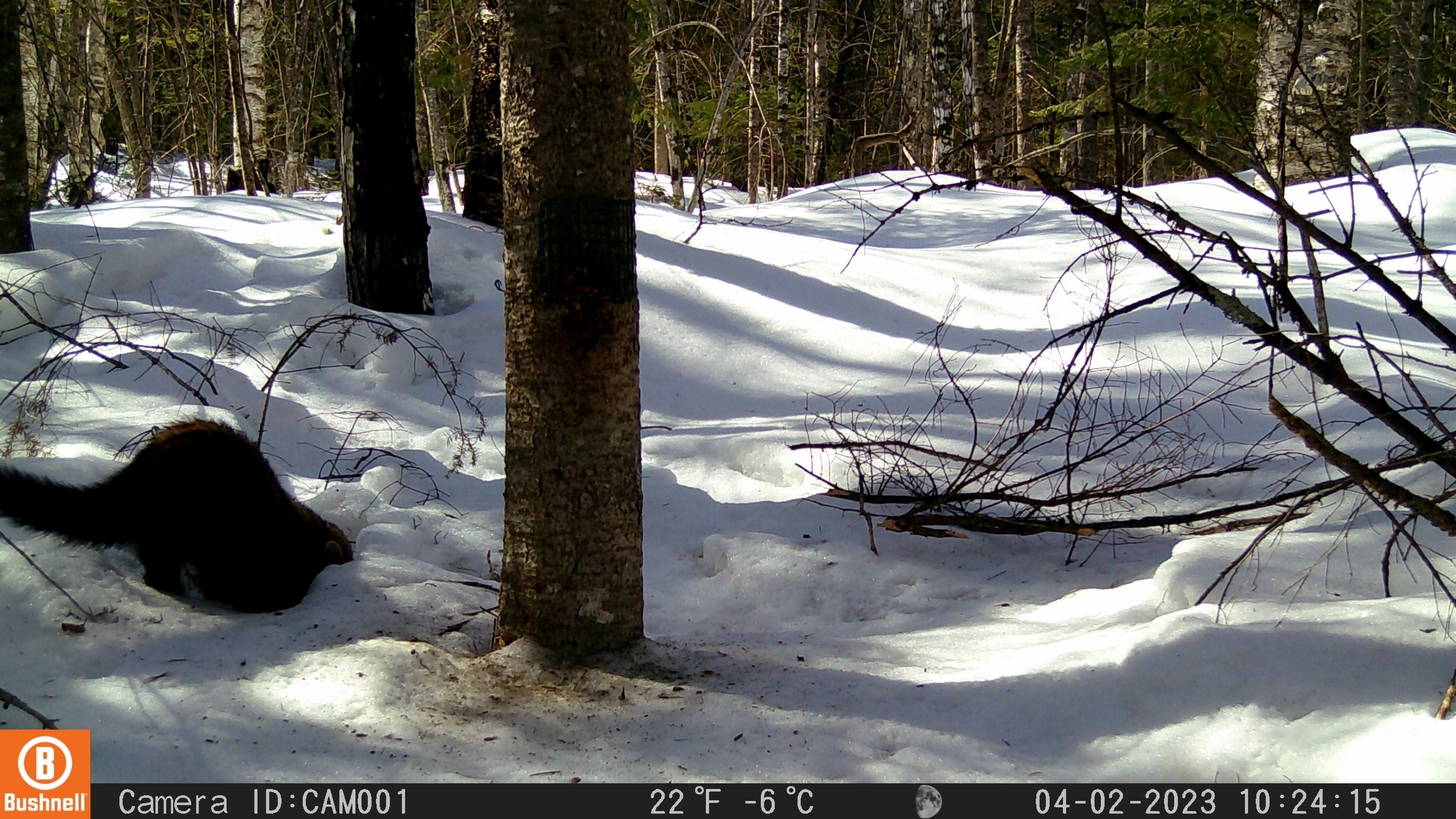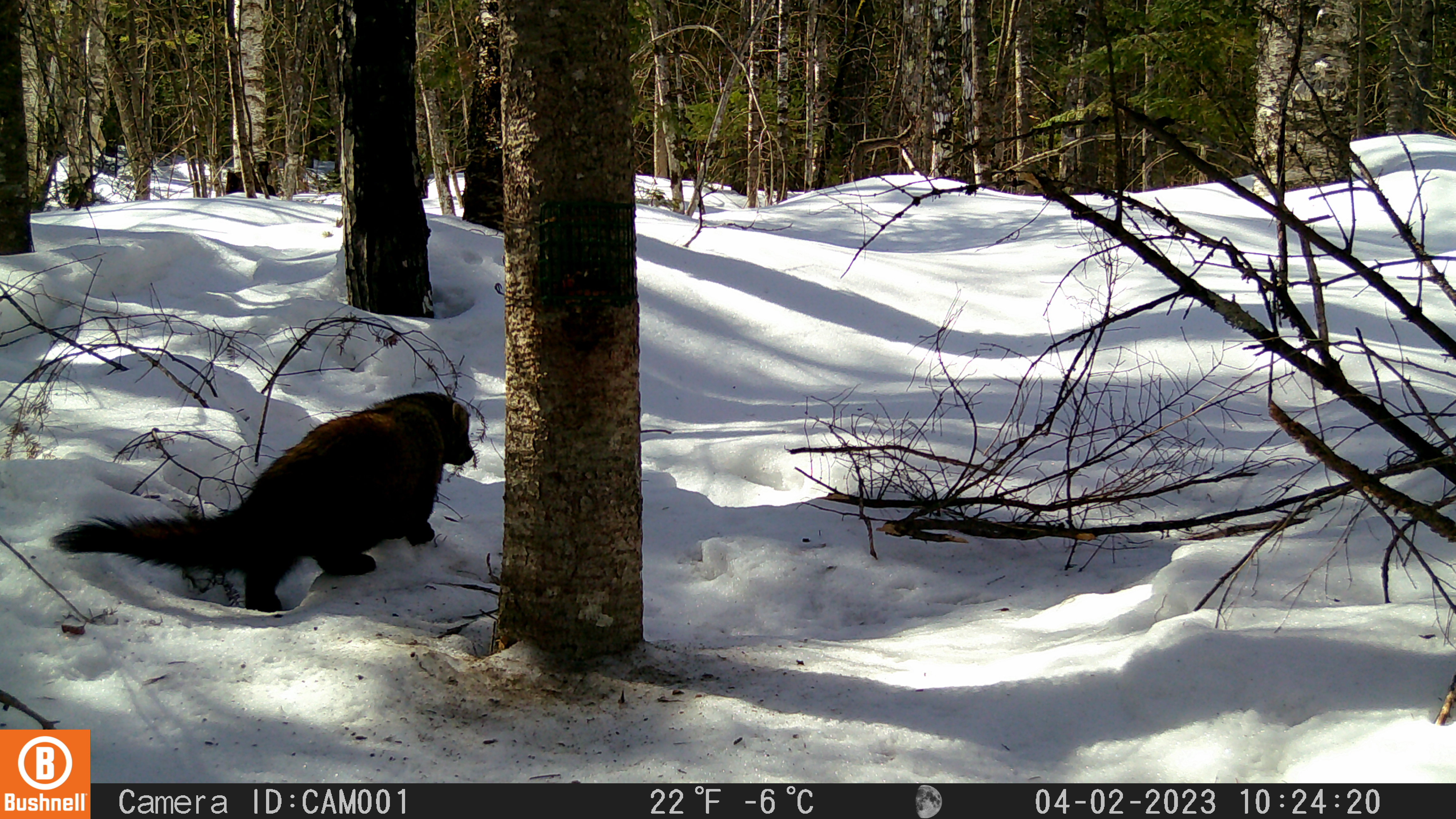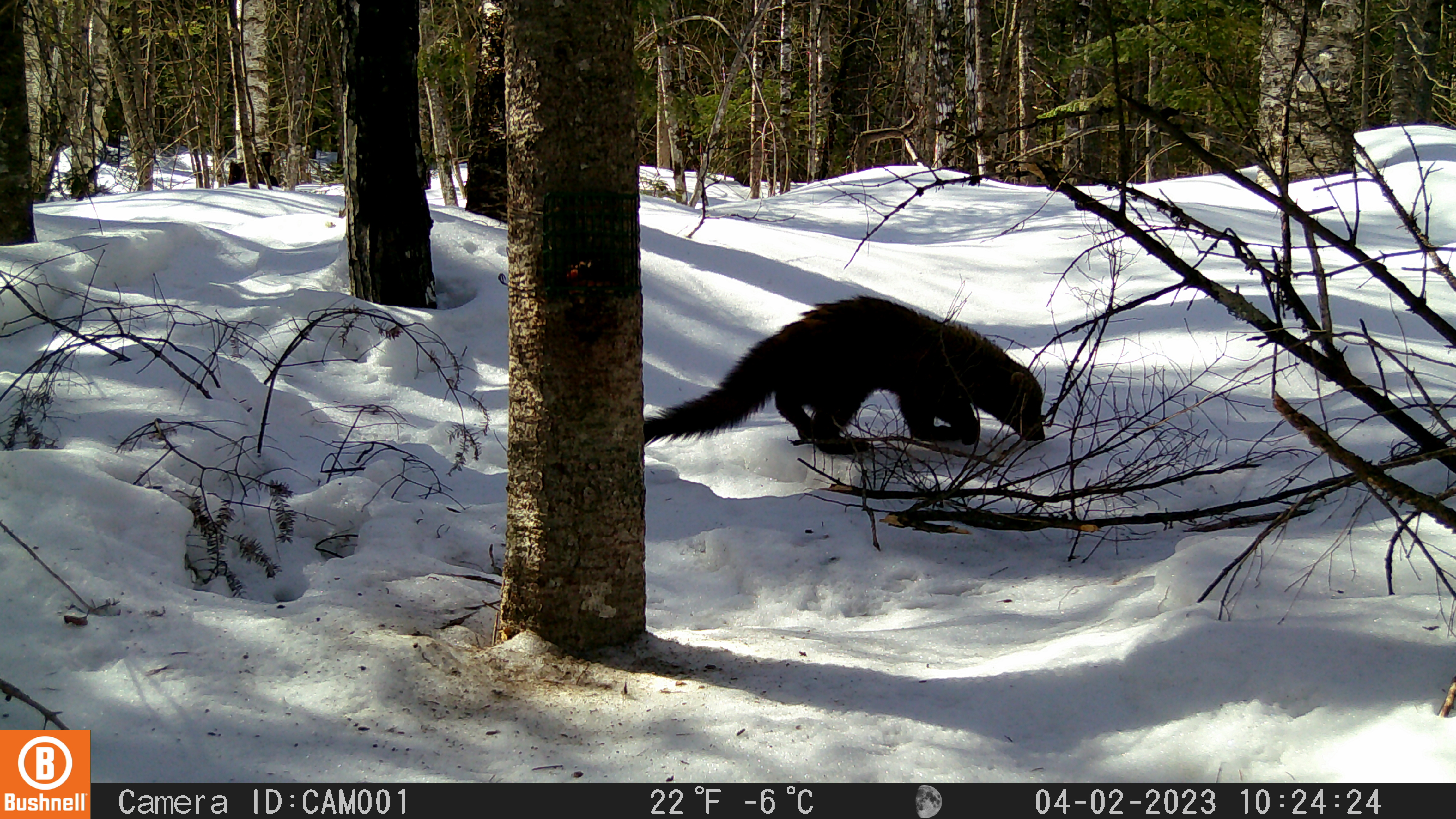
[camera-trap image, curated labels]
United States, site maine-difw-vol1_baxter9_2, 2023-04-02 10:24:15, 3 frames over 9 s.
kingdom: Animalia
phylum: Chordata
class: Mammalia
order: Carnivora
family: Mustelidae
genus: Martes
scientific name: Martes americana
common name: american marten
American marten (Martes americana).